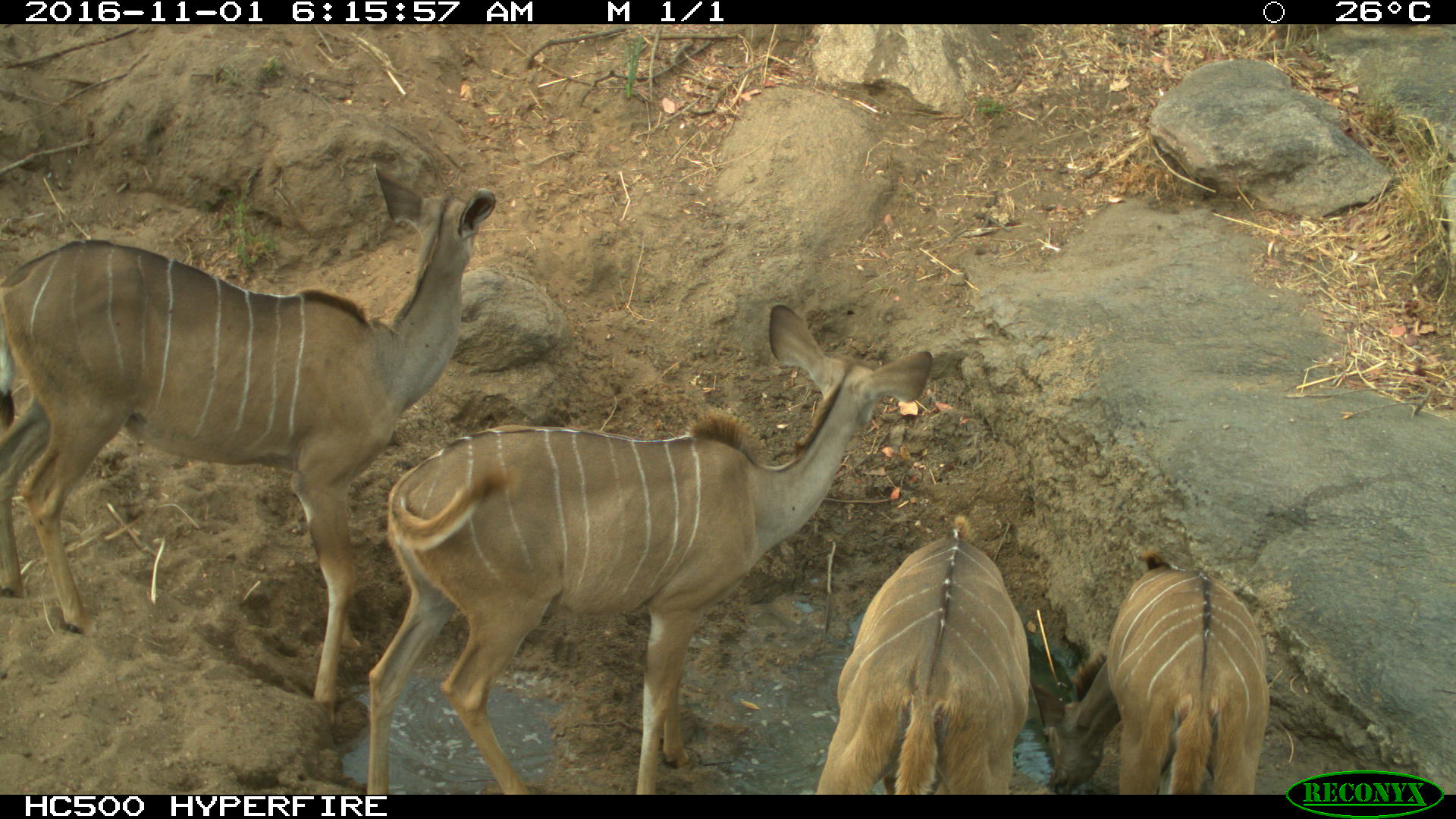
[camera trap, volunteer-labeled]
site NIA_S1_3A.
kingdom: Animalia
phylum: Chordata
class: Mammalia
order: Artiodactyla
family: Bovidae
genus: Tragelaphus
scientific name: Tragelaphus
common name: kudu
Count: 4.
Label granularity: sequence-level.